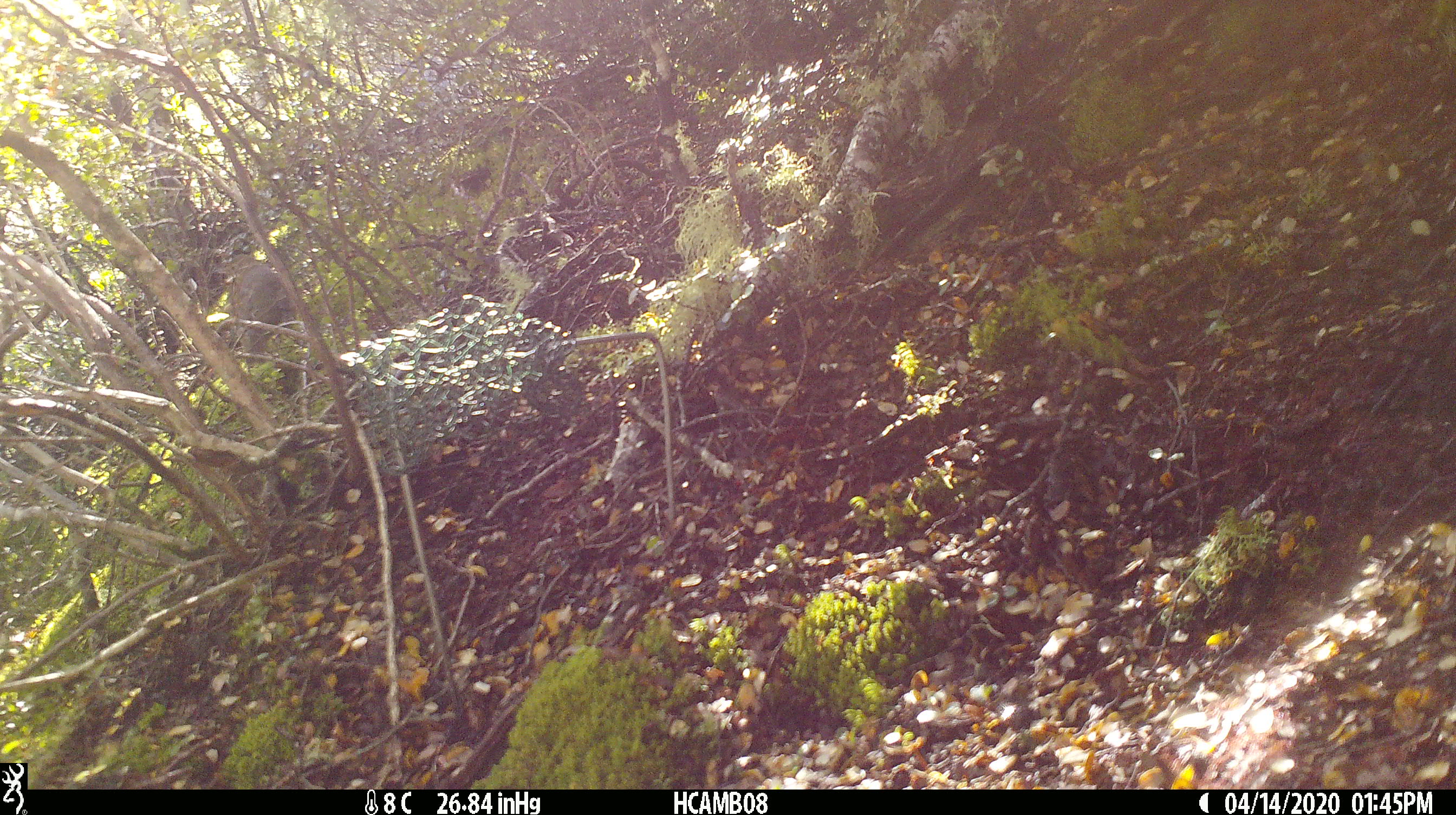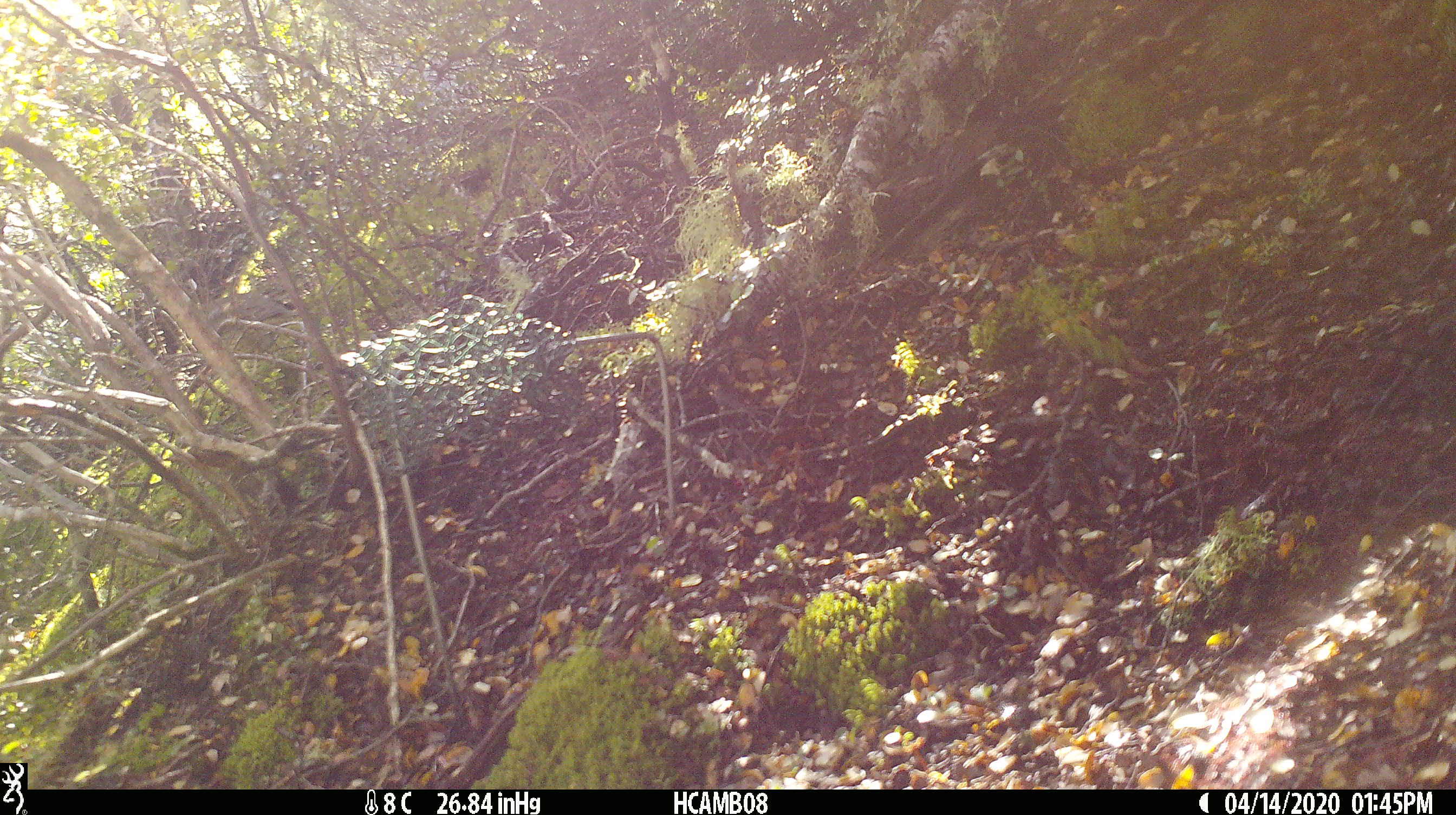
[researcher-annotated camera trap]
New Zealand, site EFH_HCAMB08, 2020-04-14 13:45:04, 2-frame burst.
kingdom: Animalia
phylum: Chordata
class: Aves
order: Passeriformes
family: Turdidae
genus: Turdus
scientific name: Turdus philomelos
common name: song thrush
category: thrush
Thrush (song thrush) (Turdus philomelos).